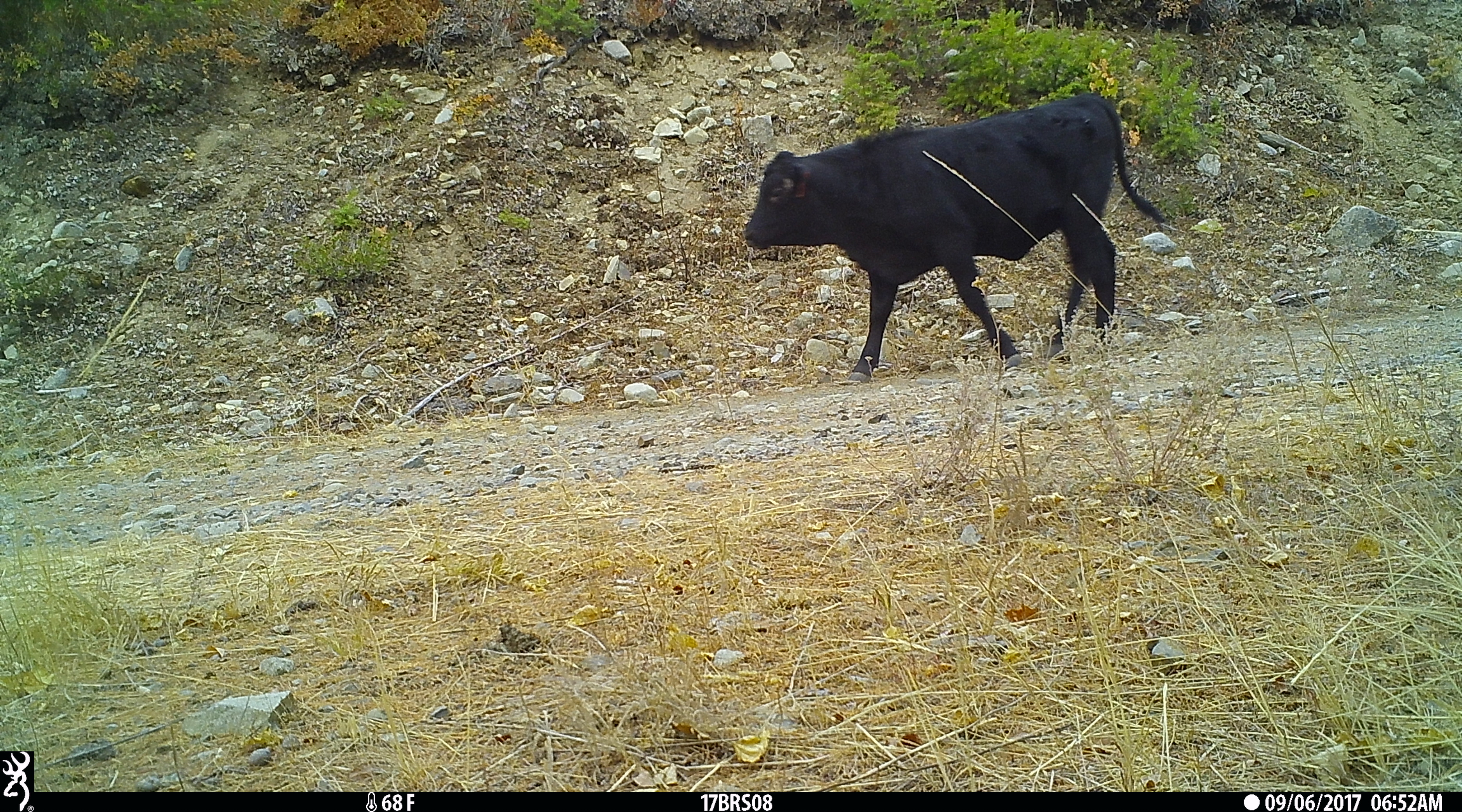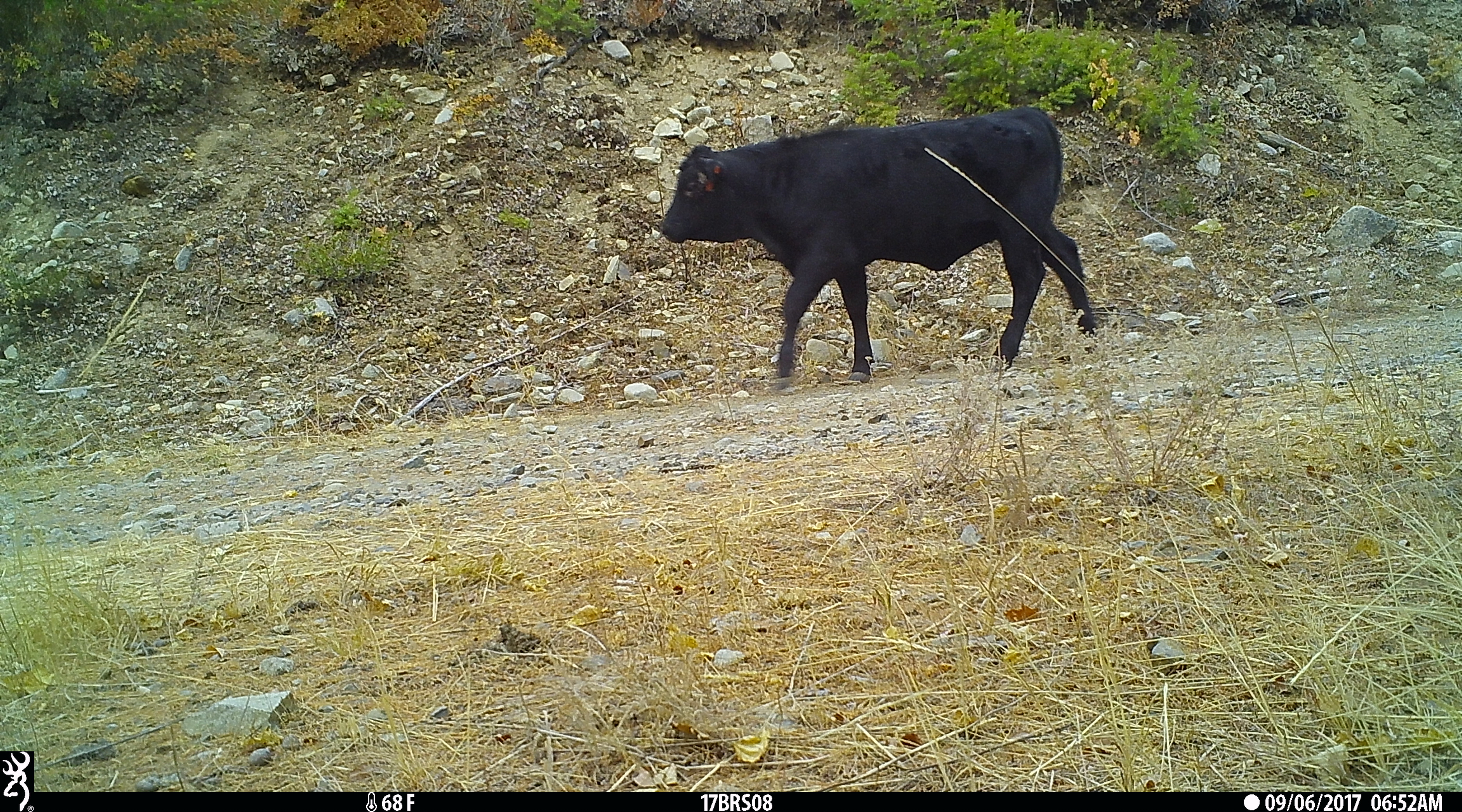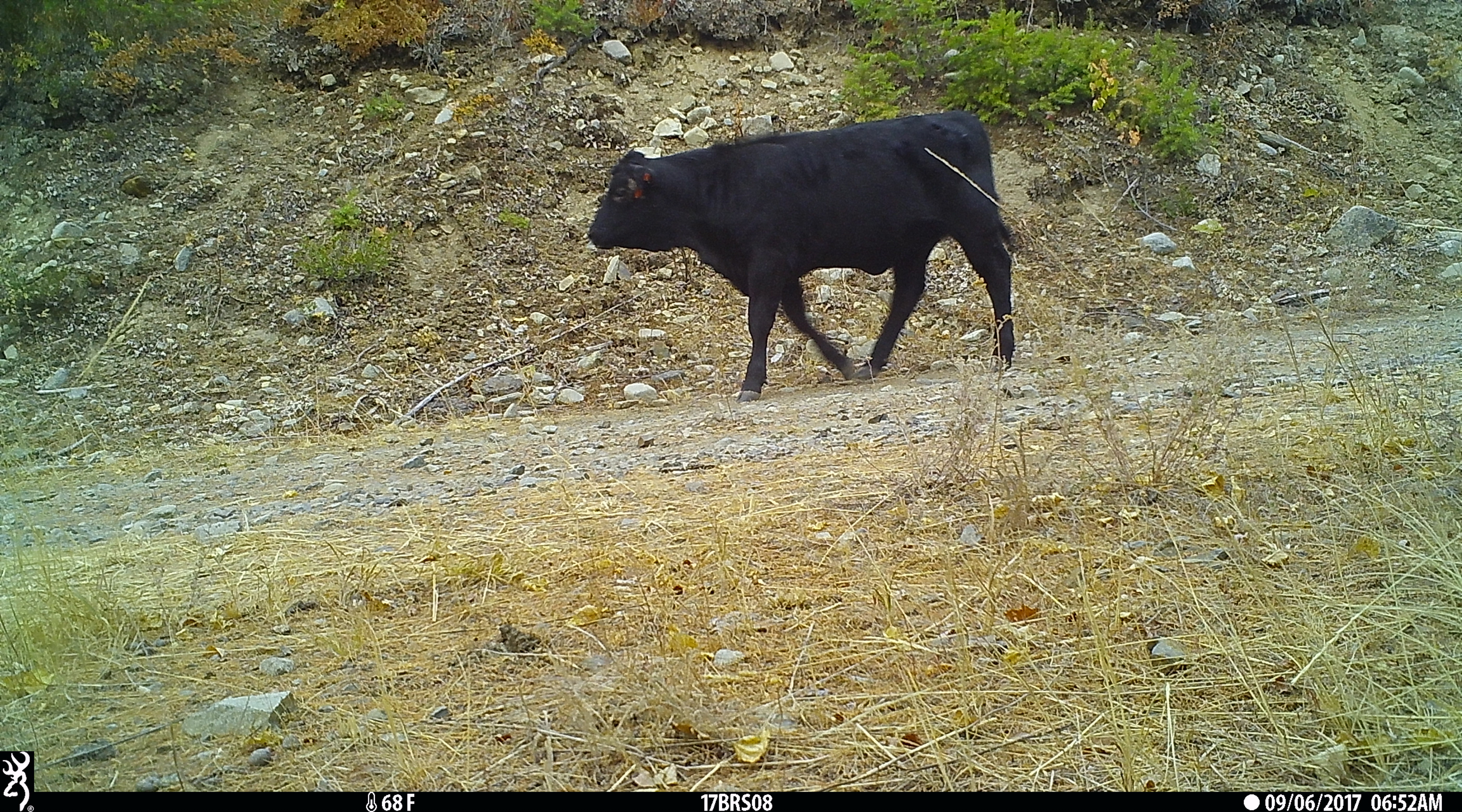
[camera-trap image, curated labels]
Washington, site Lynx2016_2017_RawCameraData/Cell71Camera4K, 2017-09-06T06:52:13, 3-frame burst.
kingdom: Animalia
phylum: Chordata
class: Mammalia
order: Artiodactyla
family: Bovidae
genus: Bos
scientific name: Bos taurus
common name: domestic cattle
Domestic cattle (Bos taurus). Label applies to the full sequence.